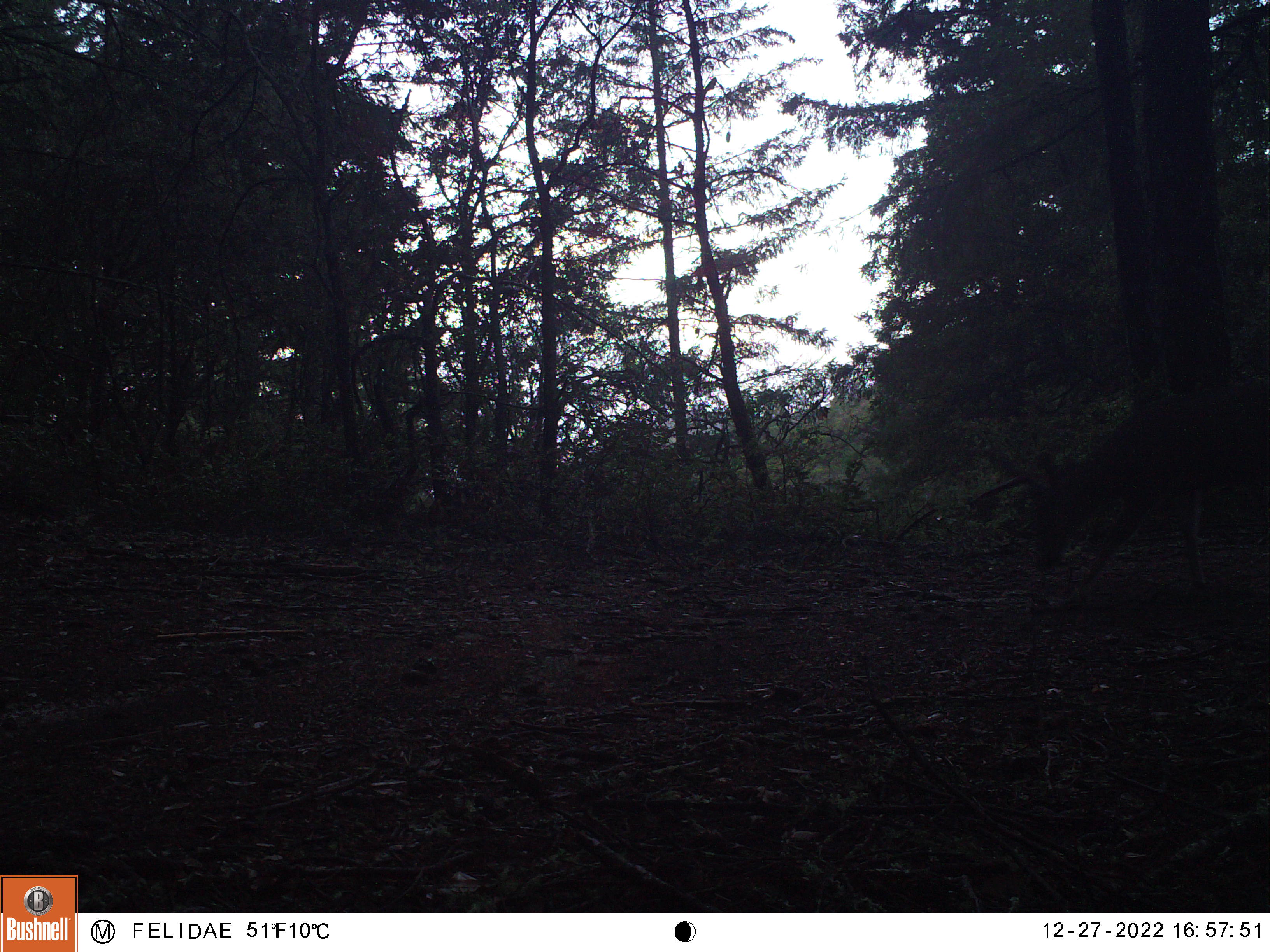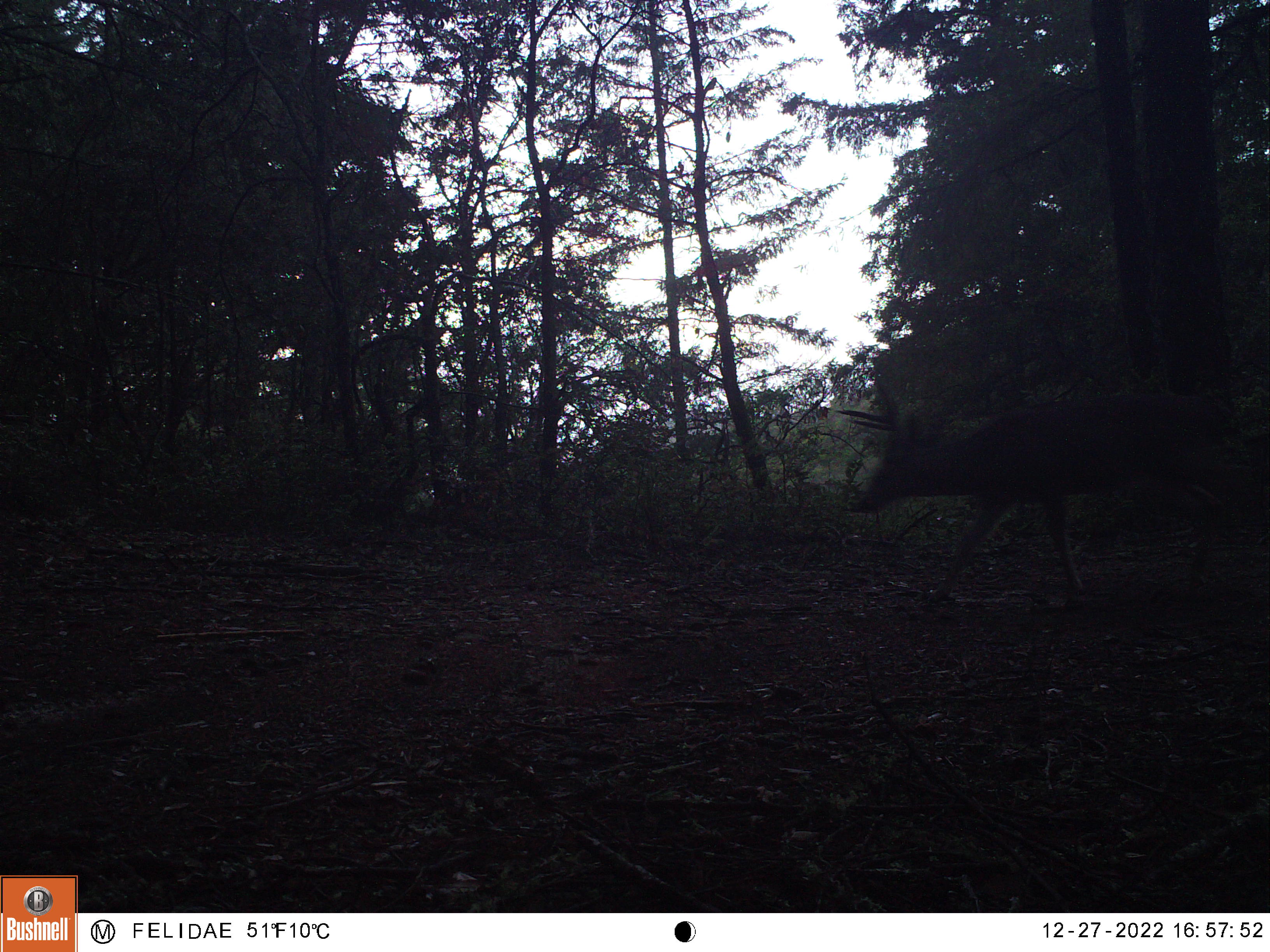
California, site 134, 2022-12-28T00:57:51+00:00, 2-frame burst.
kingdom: Animalia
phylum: Chordata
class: Mammalia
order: Artiodactyla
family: Cervidae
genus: Odocoileus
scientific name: Odocoileus hemionus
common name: mule deer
Mule deer (Odocoileus hemionus).